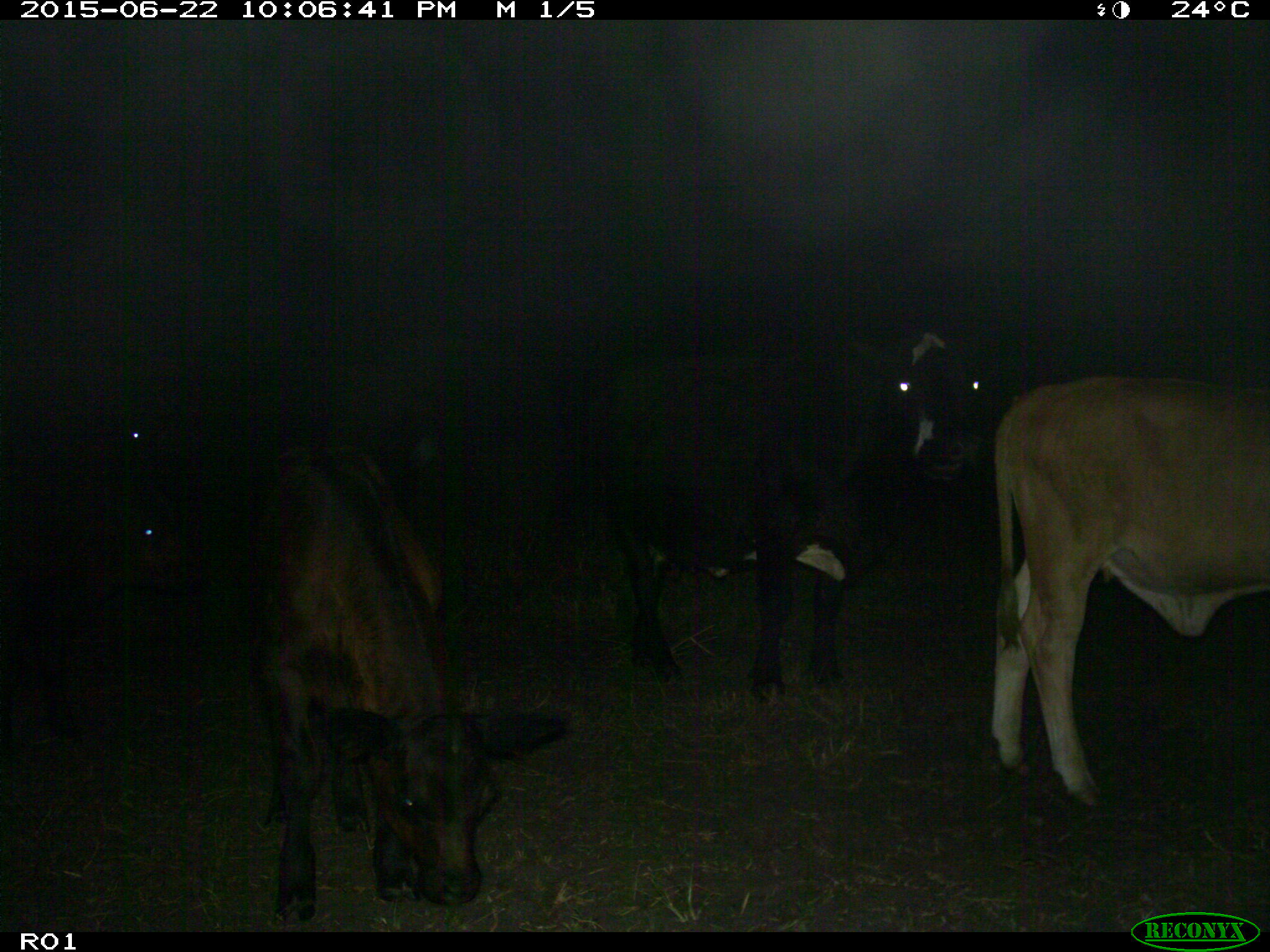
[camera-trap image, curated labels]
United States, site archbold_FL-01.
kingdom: Animalia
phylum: Chordata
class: Mammalia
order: Artiodactyla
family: Bovidae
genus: Bos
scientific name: Bos taurus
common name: domestic cow